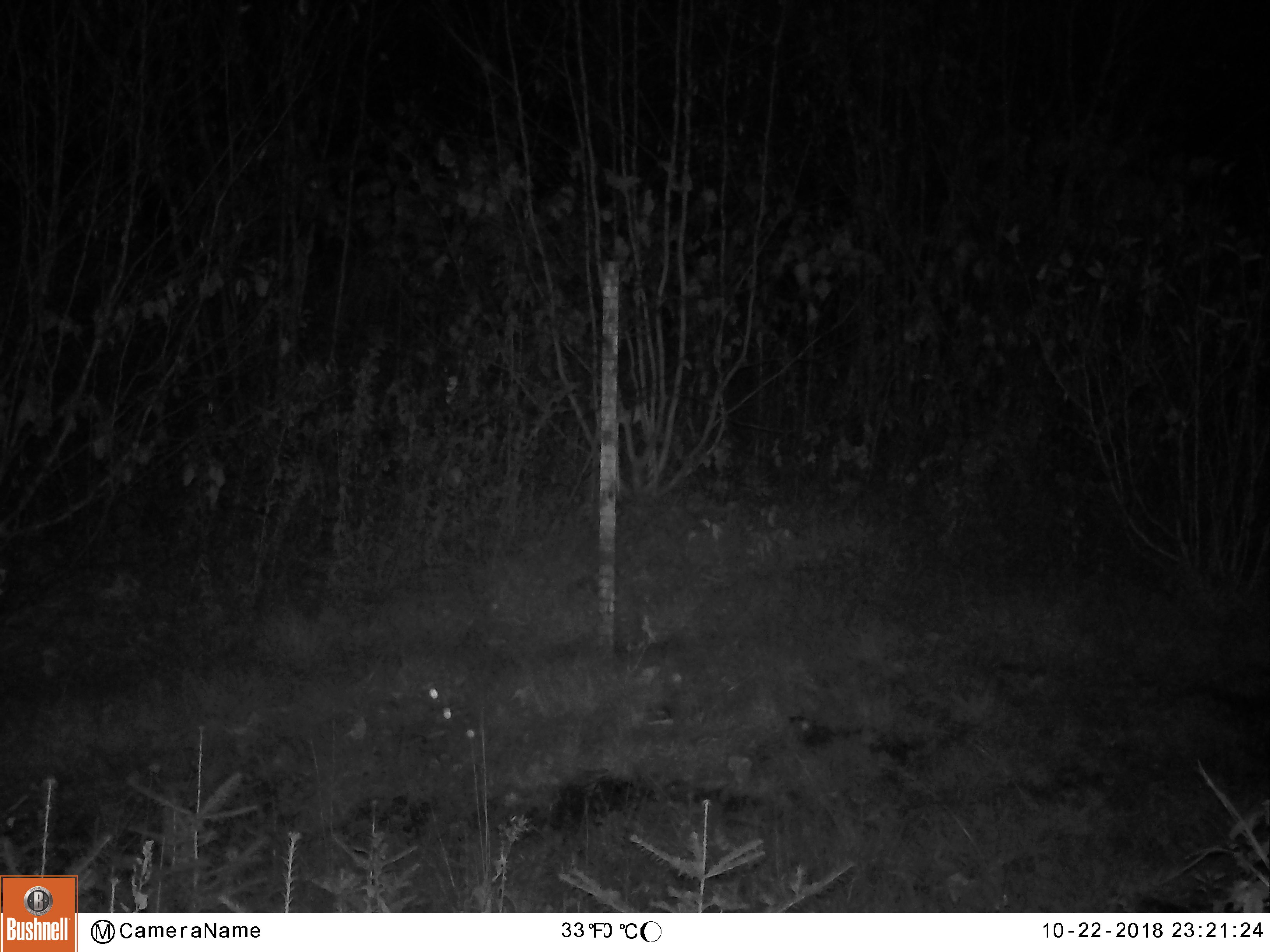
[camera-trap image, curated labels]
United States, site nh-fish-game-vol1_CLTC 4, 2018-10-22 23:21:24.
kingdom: Animalia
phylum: Chordata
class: Mammalia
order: Artiodactyla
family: Cervidae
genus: Alces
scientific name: Alces alces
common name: moose